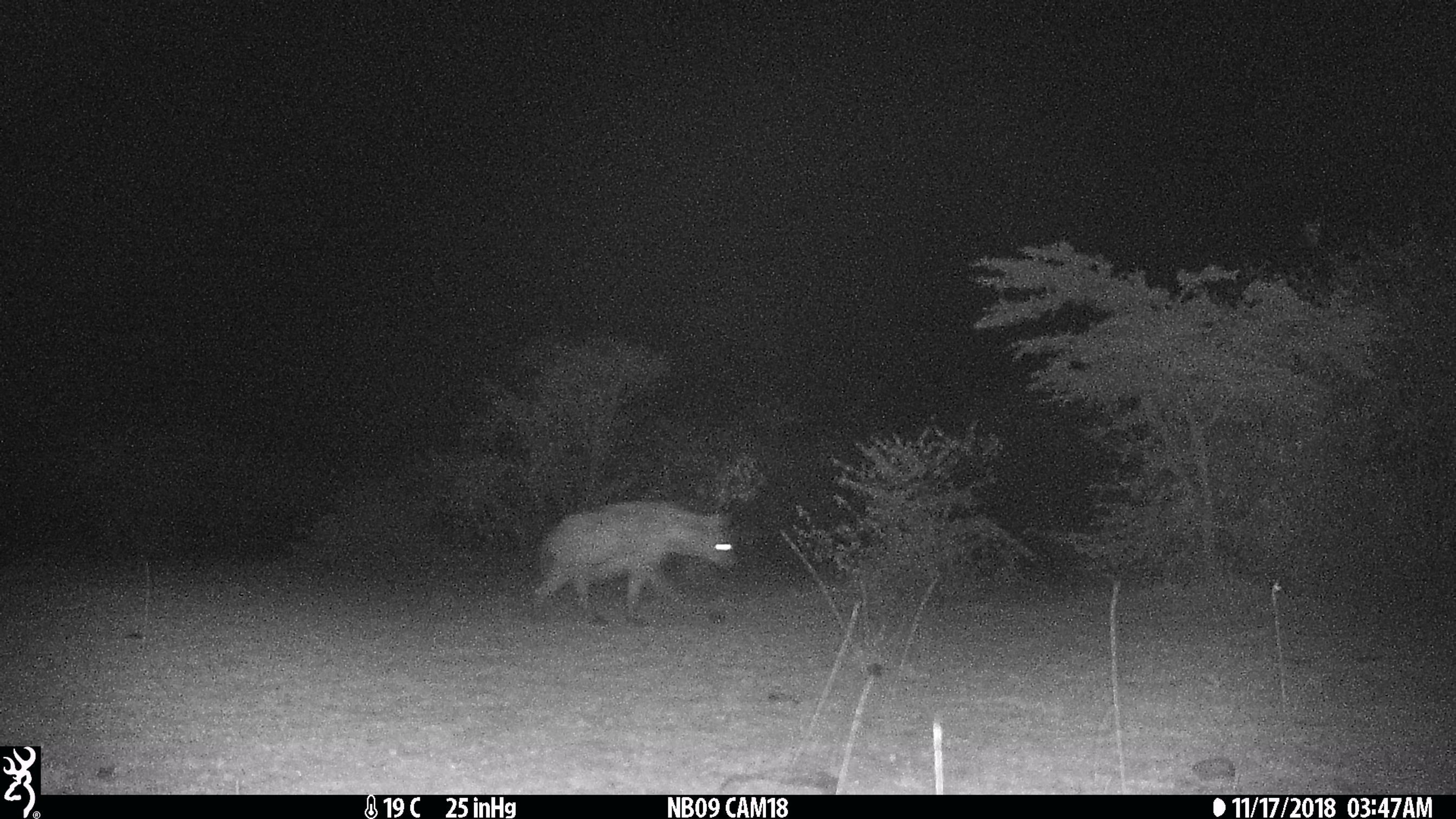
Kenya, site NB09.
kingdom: Animalia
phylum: Chordata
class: Mammalia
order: Carnivora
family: Hyaenidae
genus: Crocuta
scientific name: Crocuta crocuta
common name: spotted hyena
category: hyena spotted